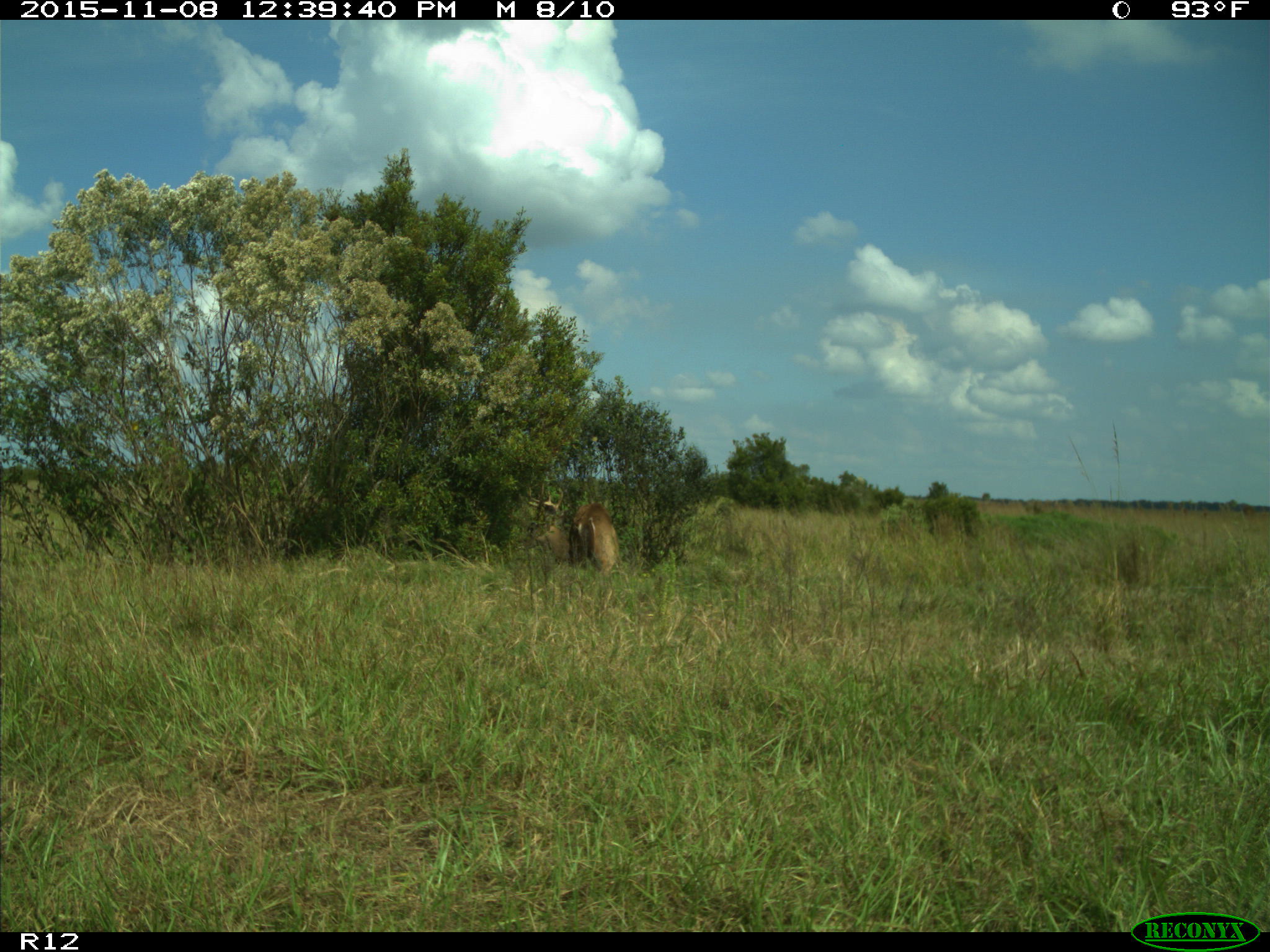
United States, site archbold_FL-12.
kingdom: Animalia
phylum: Chordata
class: Mammalia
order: Artiodactyla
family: Cervidae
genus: Odocoileus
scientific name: Odocoileus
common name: deer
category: unidentified deer